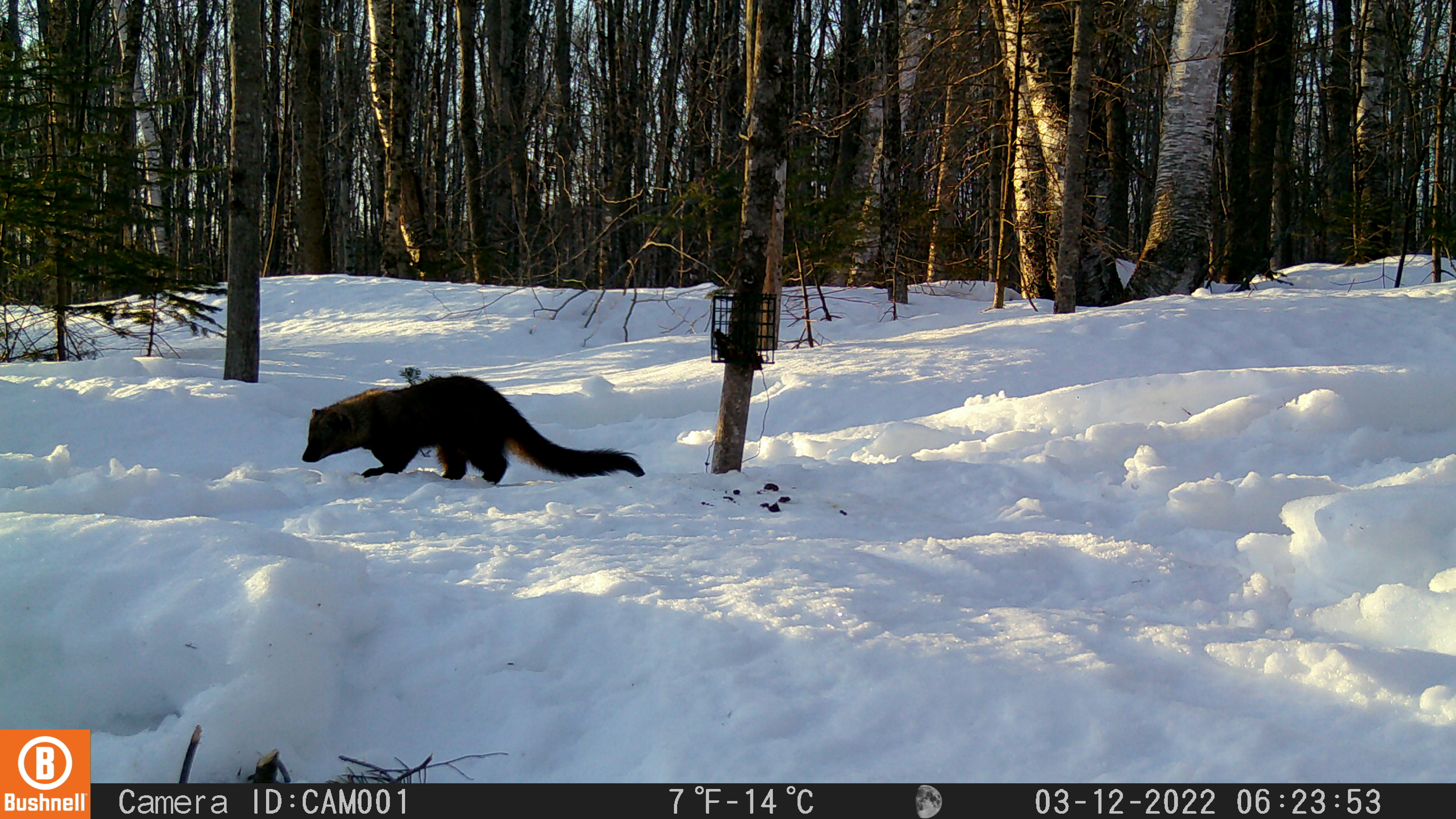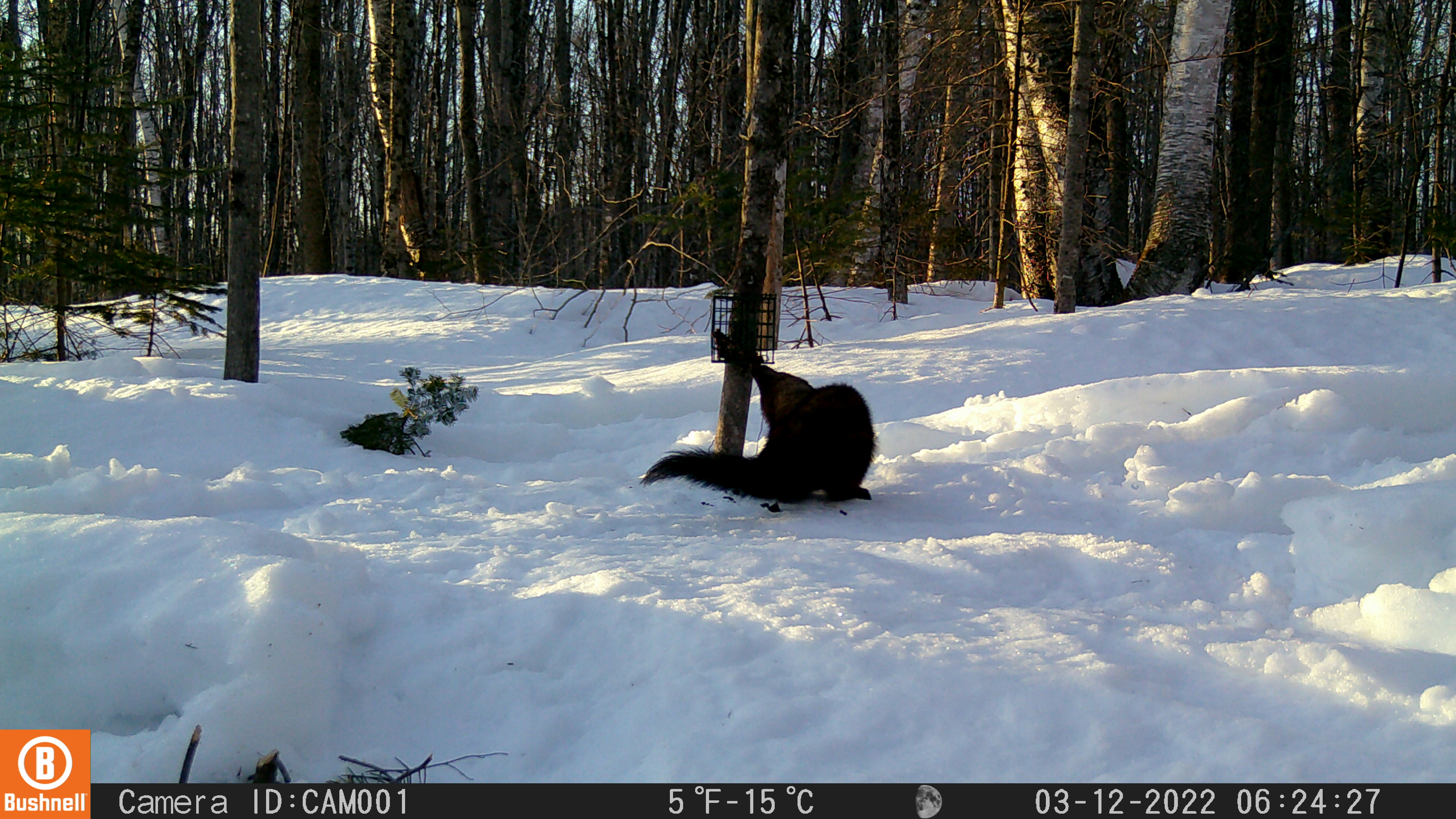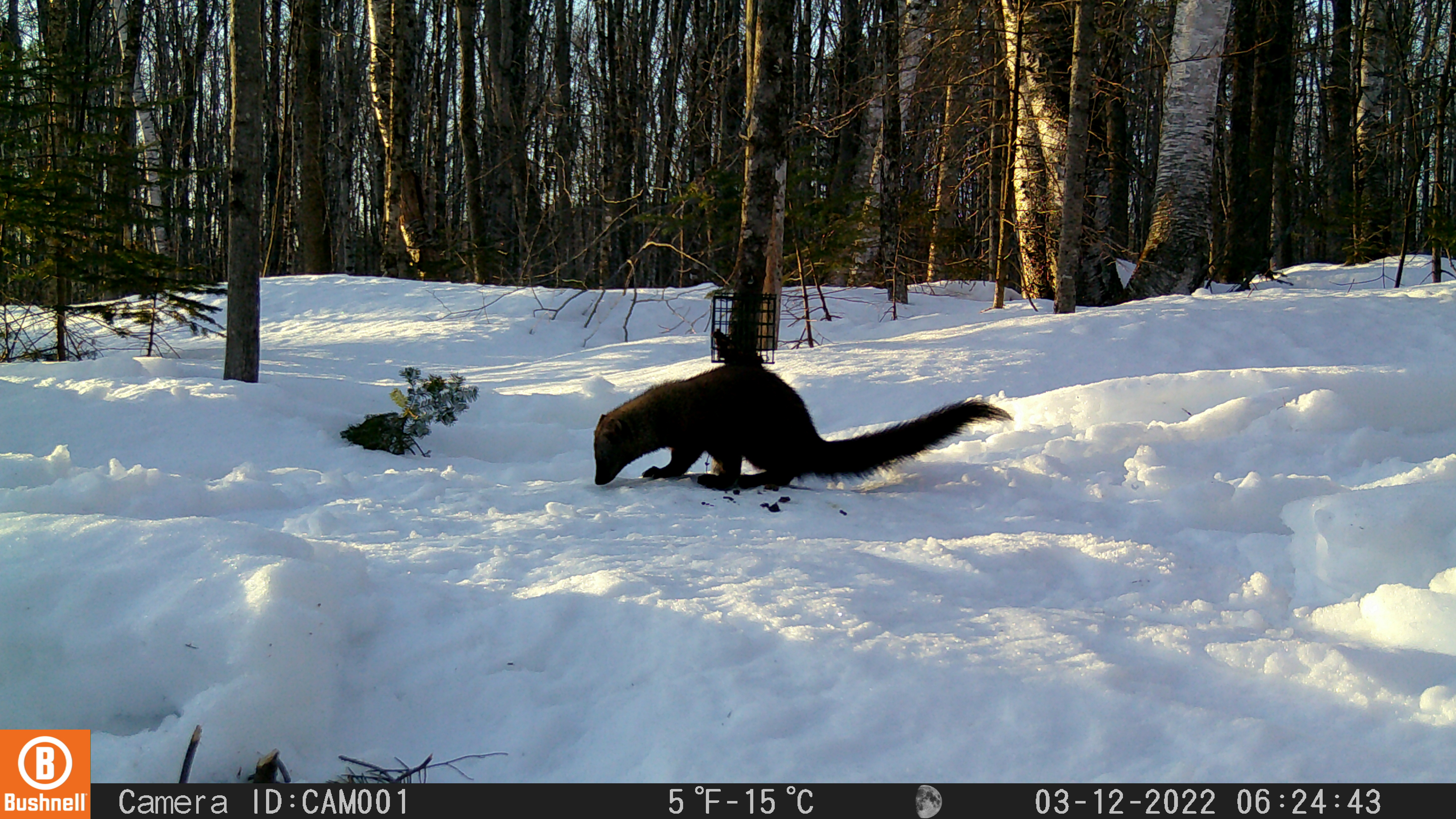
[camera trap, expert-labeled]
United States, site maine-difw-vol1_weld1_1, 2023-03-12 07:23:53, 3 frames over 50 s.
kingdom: Animalia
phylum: Chordata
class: Mammalia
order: Carnivora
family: Mustelidae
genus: Pekania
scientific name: Pekania pennanti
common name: fisher